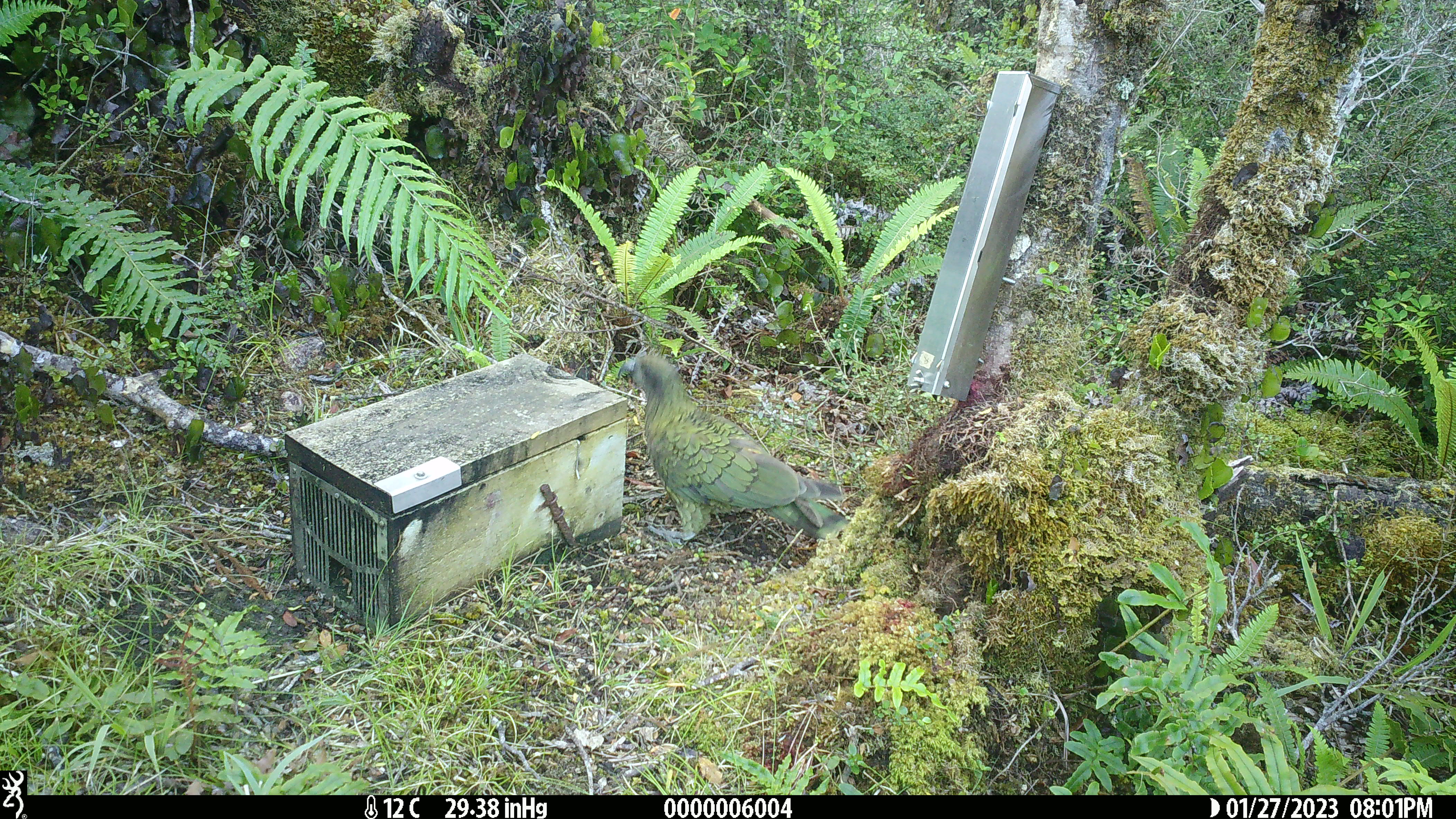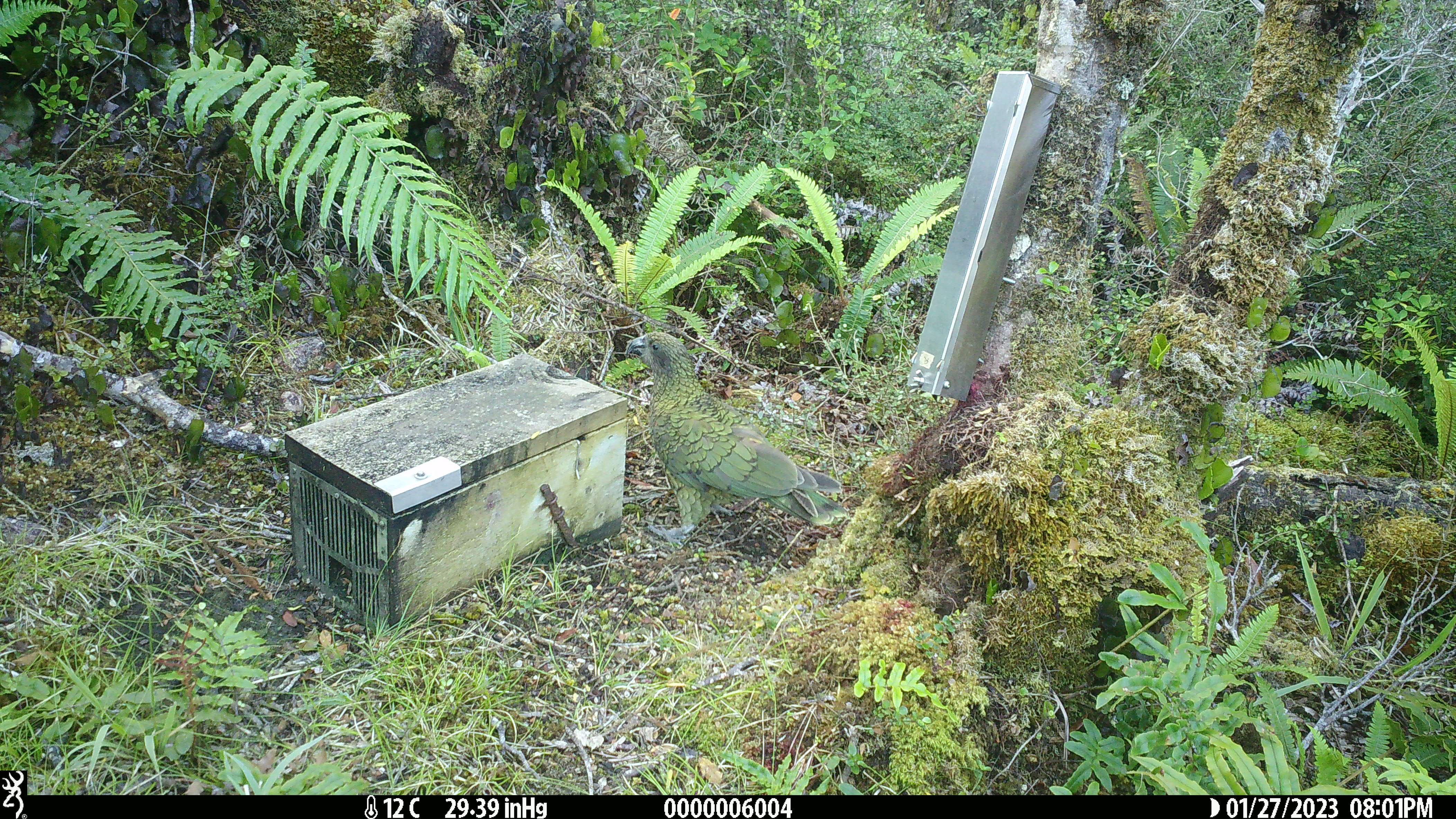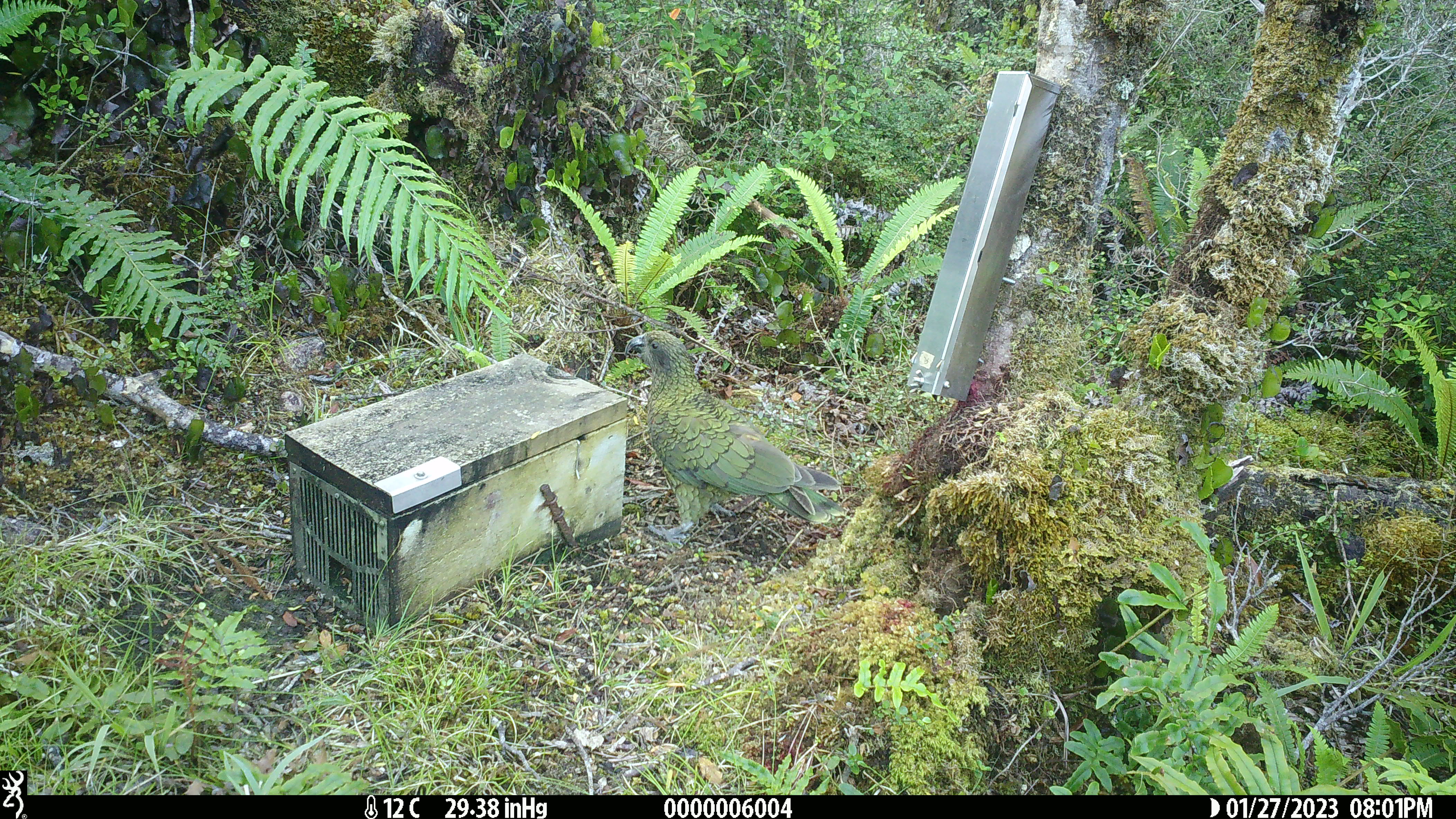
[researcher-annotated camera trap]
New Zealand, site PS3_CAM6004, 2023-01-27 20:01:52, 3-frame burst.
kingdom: Animalia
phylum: Chordata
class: Aves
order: Psittaciformes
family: Strigopidae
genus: Nestor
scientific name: Nestor notabilis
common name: kea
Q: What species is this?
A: Kea (Nestor notabilis).